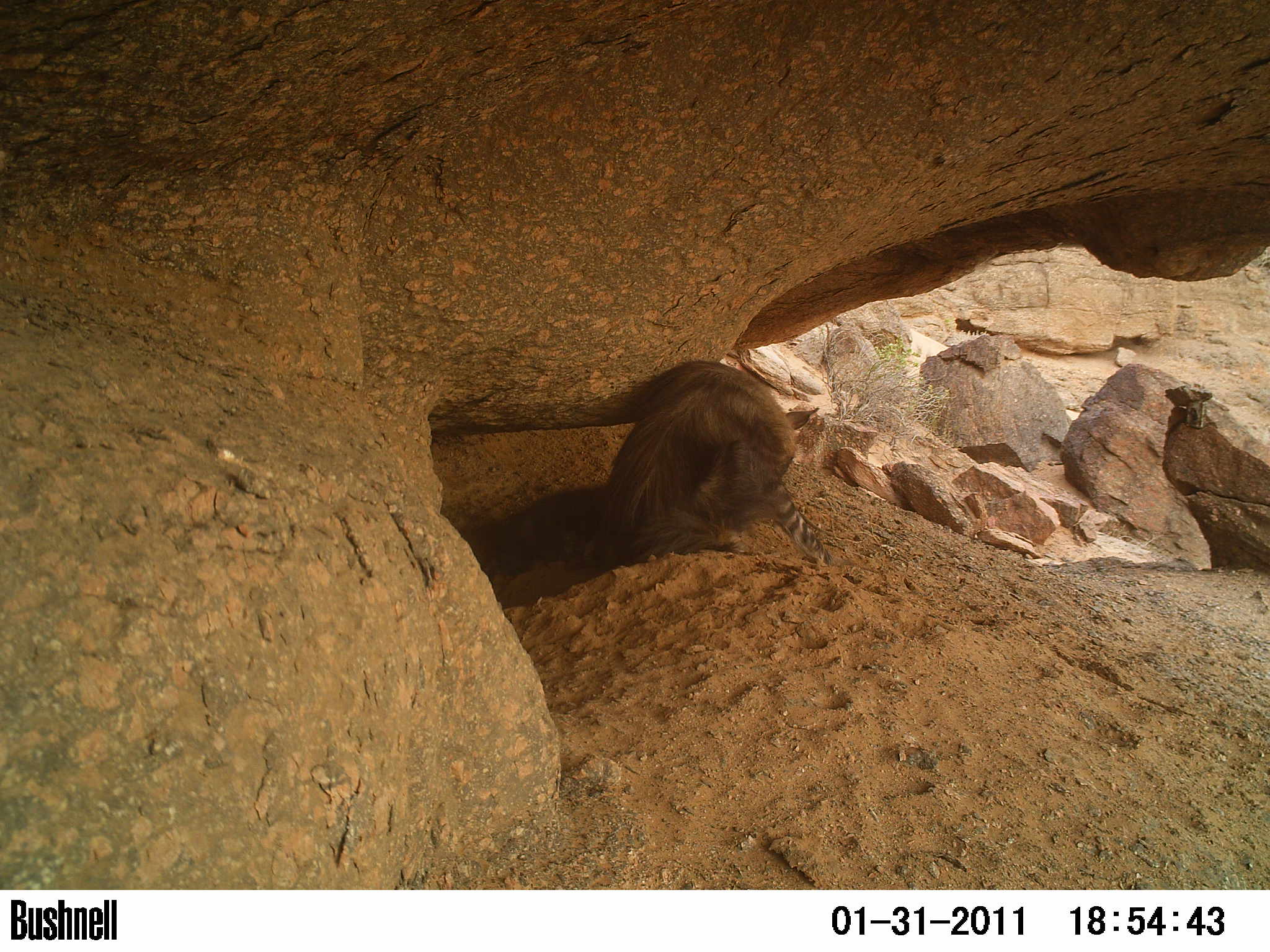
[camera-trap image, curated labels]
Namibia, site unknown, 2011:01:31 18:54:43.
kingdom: Animalia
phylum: Chordata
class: Mammalia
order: Carnivora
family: Hyaenidae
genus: Parahyaena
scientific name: Parahyaena brunnea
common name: brown hyena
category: hyaena brunnea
Hyaena brunnea (brown hyena) (Parahyaena brunnea).